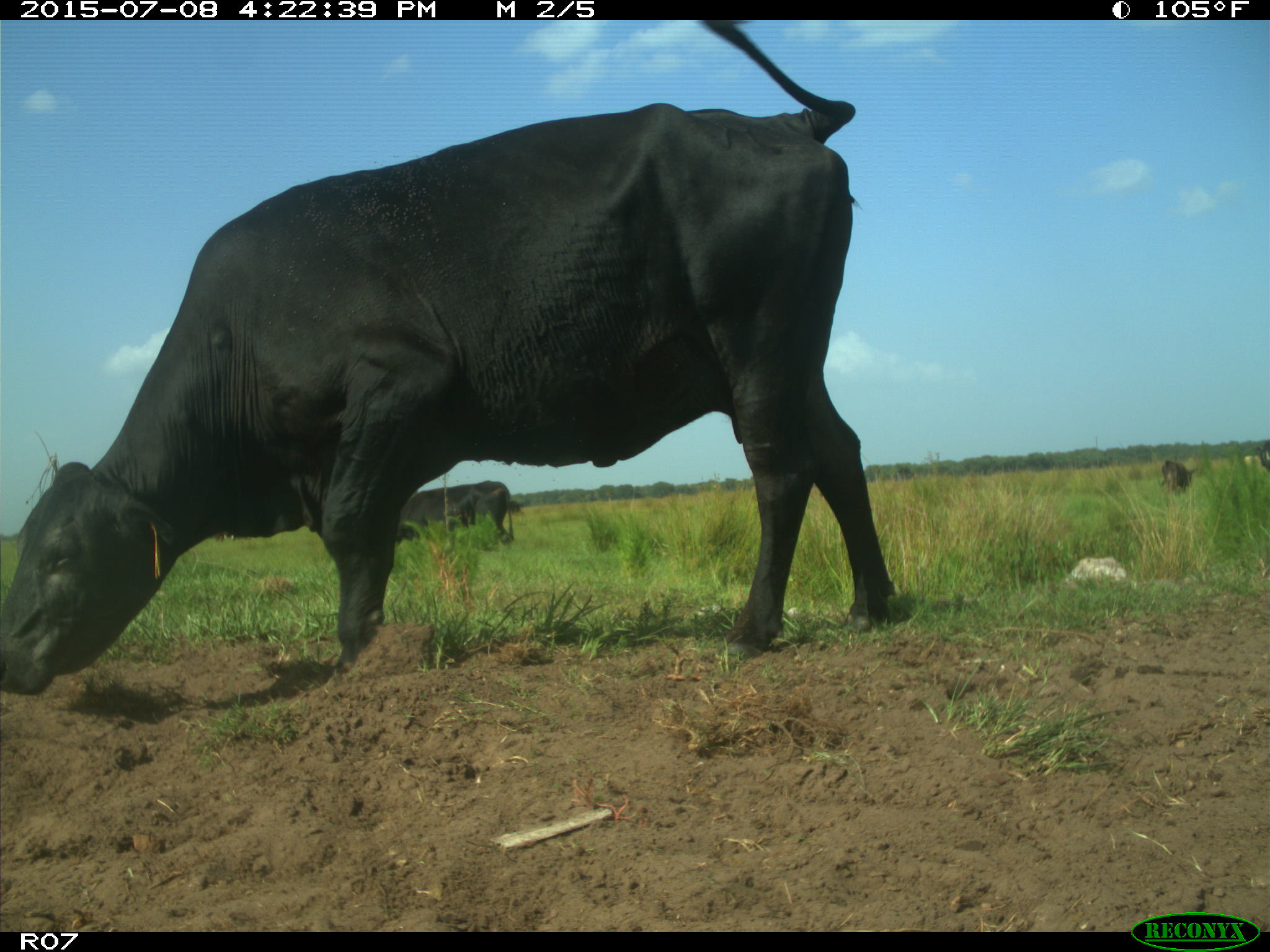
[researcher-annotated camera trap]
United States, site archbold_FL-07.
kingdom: Animalia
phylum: Chordata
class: Mammalia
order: Artiodactyla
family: Bovidae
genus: Bos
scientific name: Bos taurus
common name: domestic cow